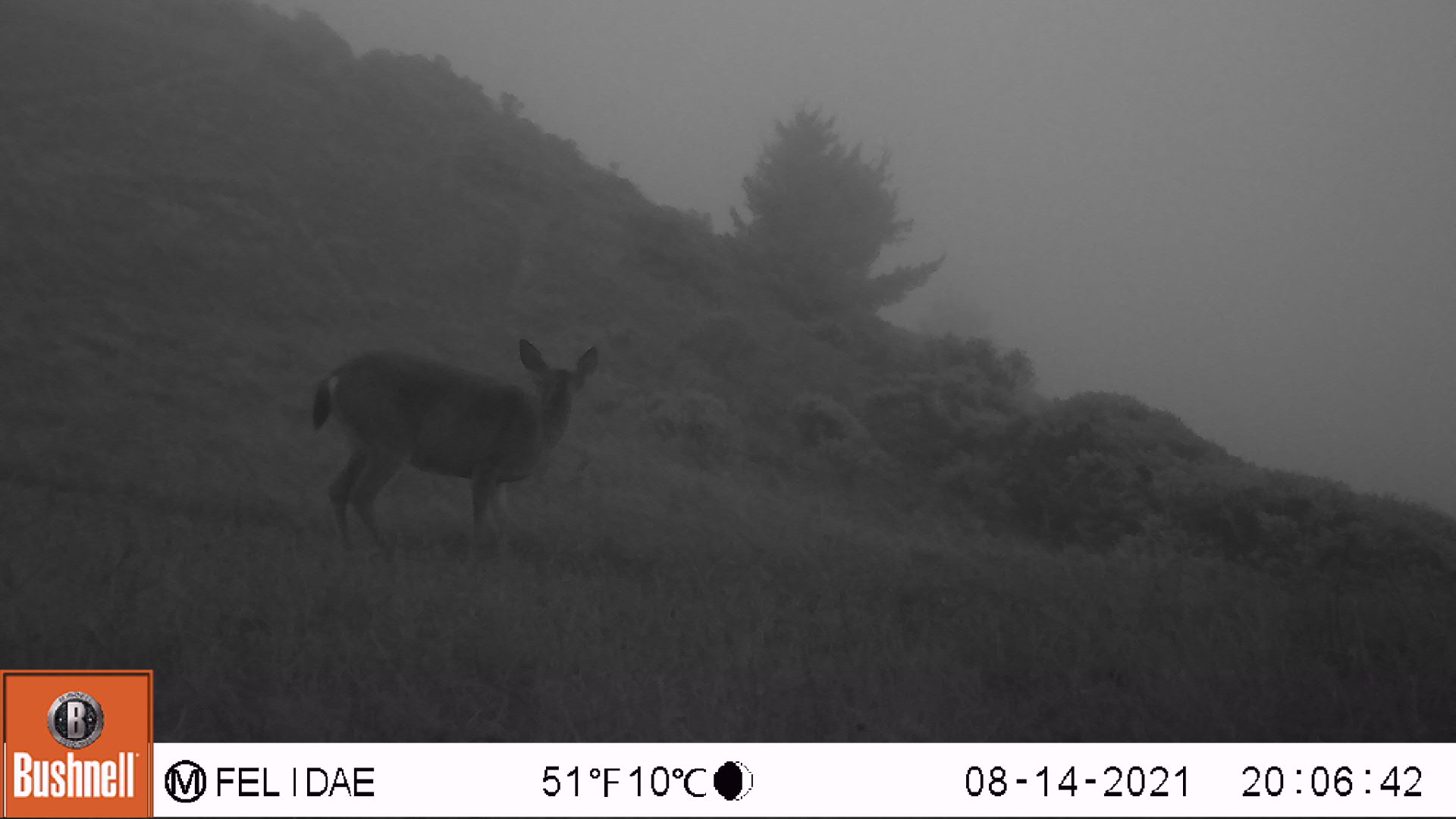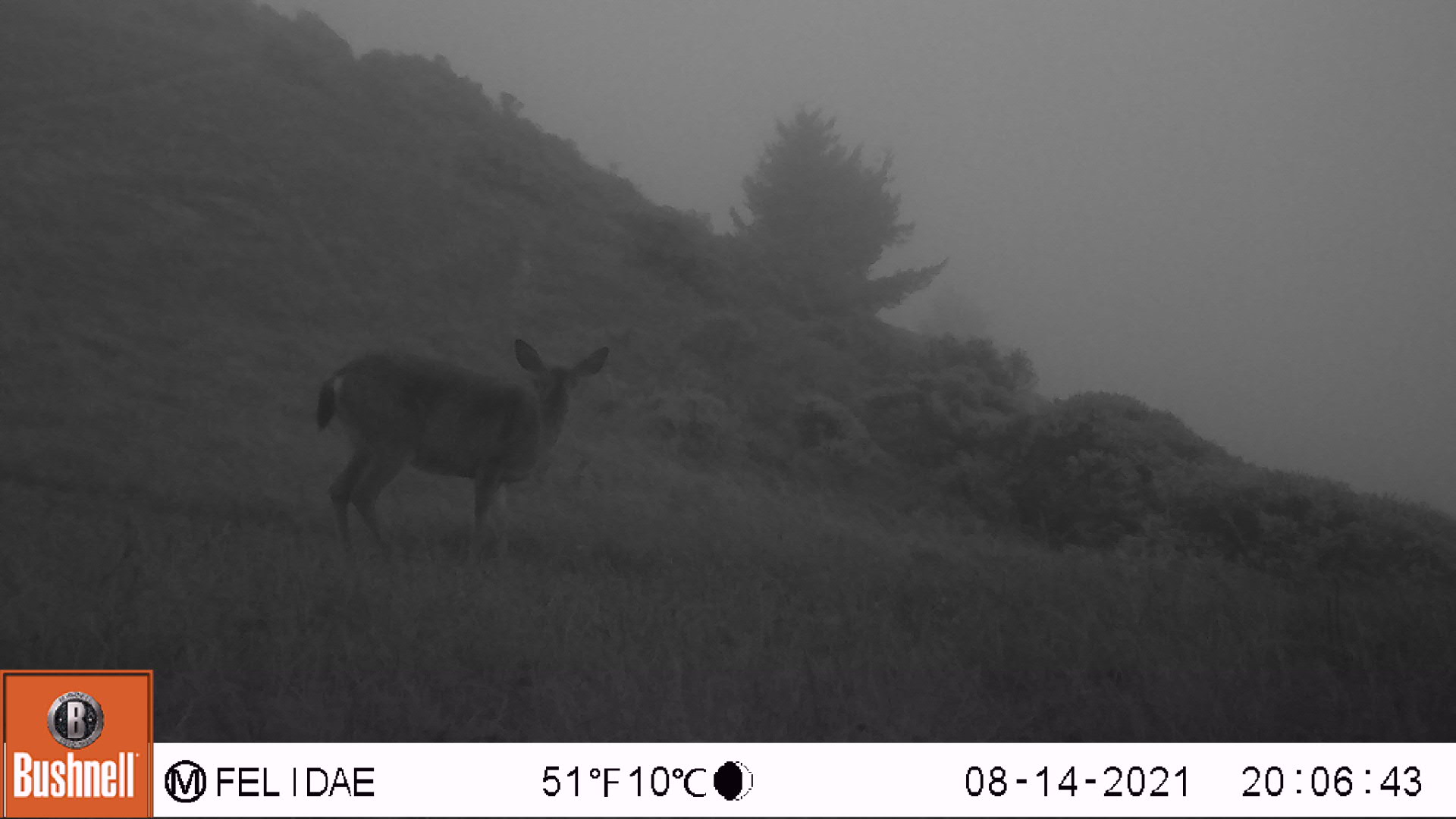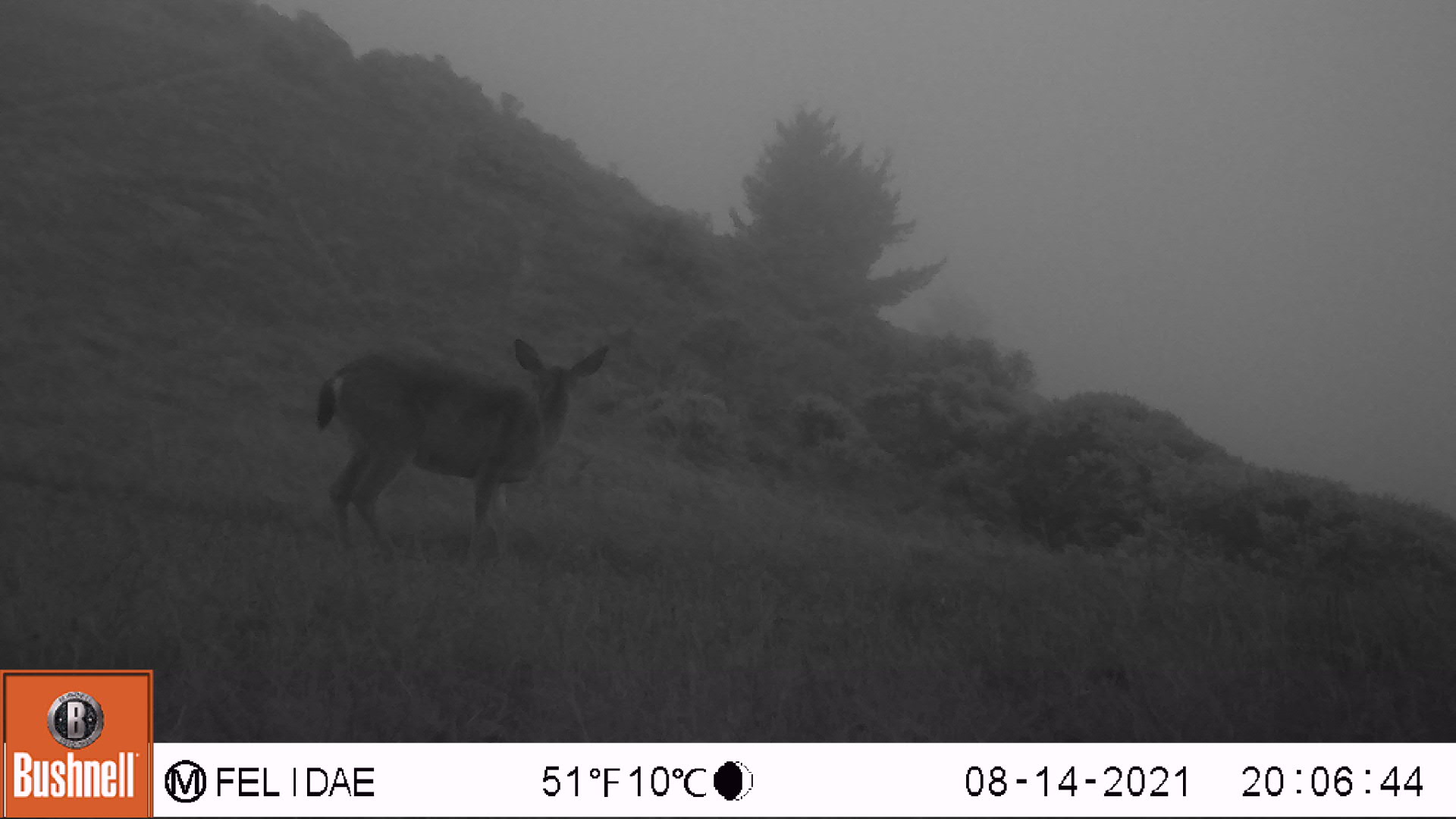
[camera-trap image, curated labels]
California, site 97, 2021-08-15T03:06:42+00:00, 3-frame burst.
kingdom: Animalia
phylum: Chordata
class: Mammalia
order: Artiodactyla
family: Cervidae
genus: Odocoileus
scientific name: Odocoileus hemionus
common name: mule deer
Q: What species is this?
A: Mule deer (Odocoileus hemionus).